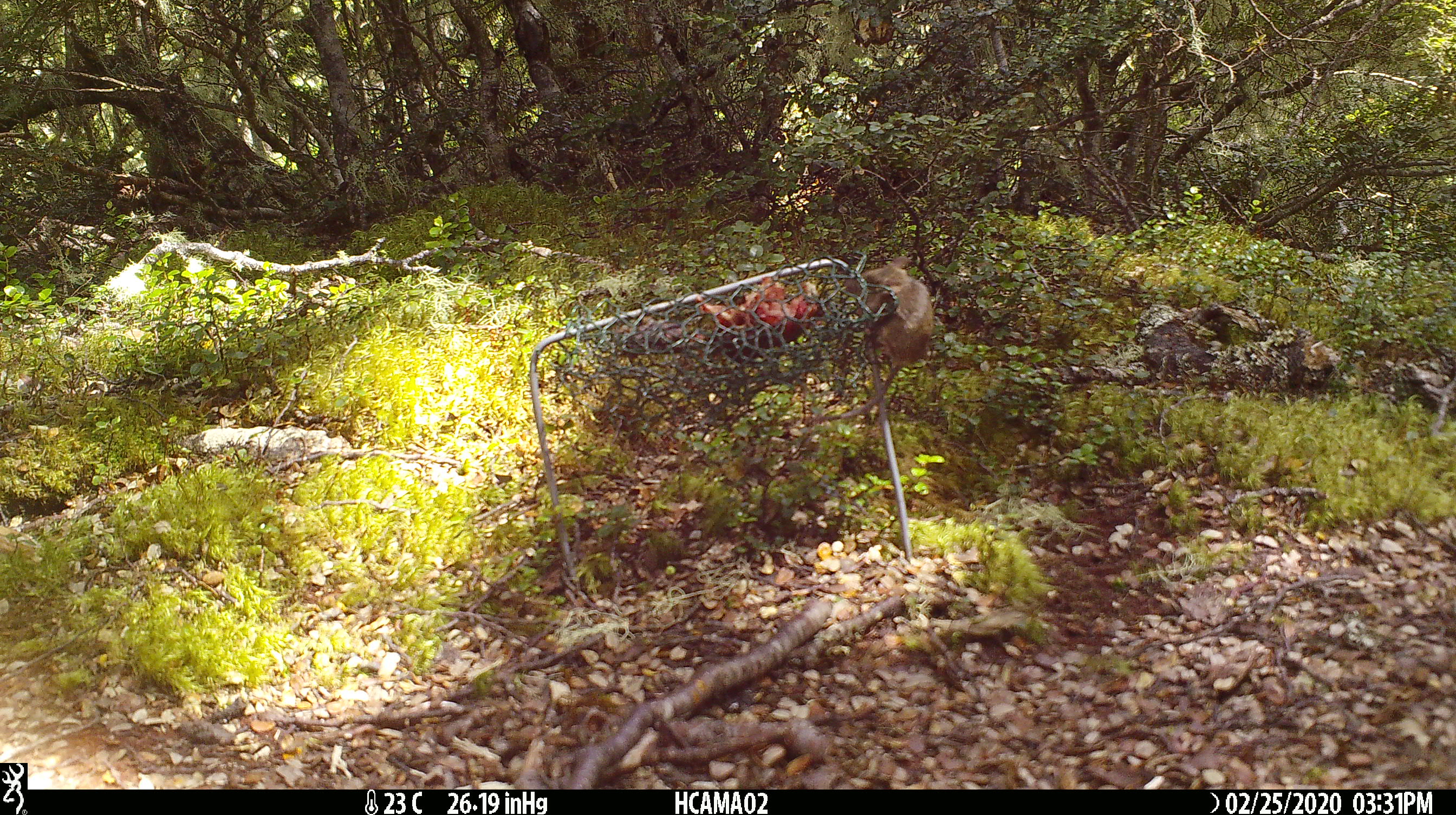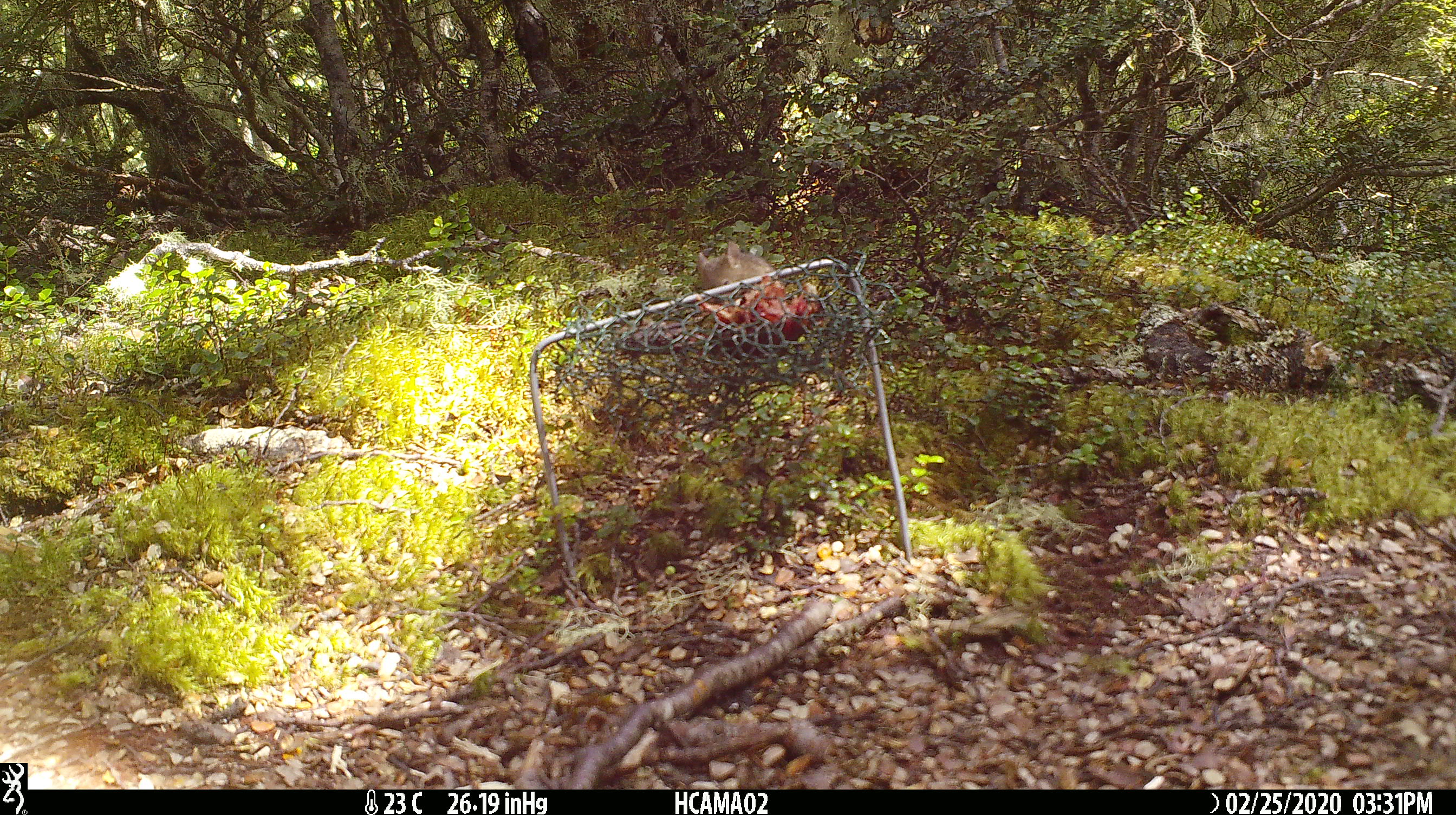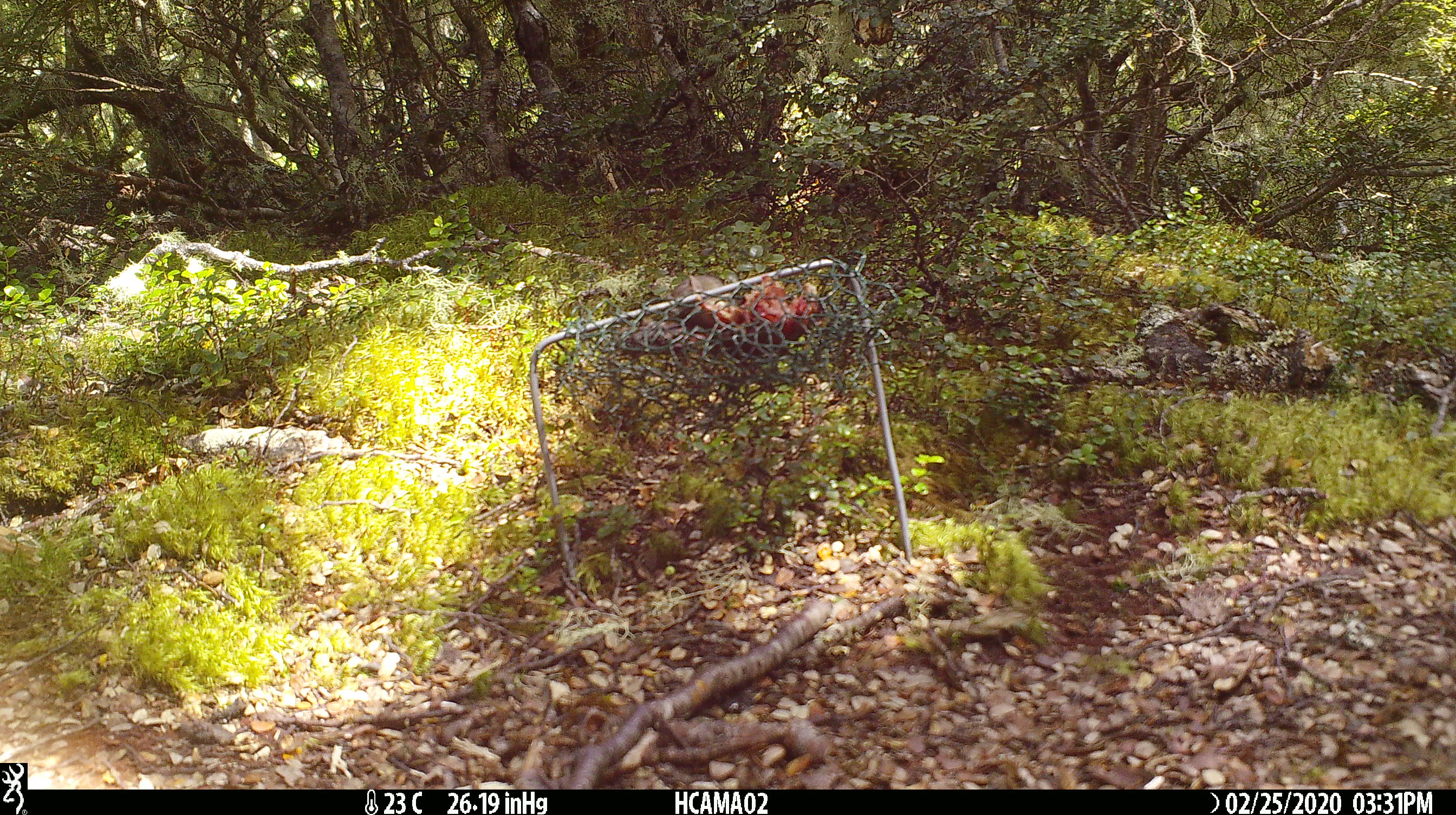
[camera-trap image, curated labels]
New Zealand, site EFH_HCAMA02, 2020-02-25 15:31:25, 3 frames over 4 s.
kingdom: Animalia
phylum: Chordata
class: Mammalia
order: Rodentia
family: Muridae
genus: Mus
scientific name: Mus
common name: mouse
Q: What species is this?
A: Mouse (Mus).